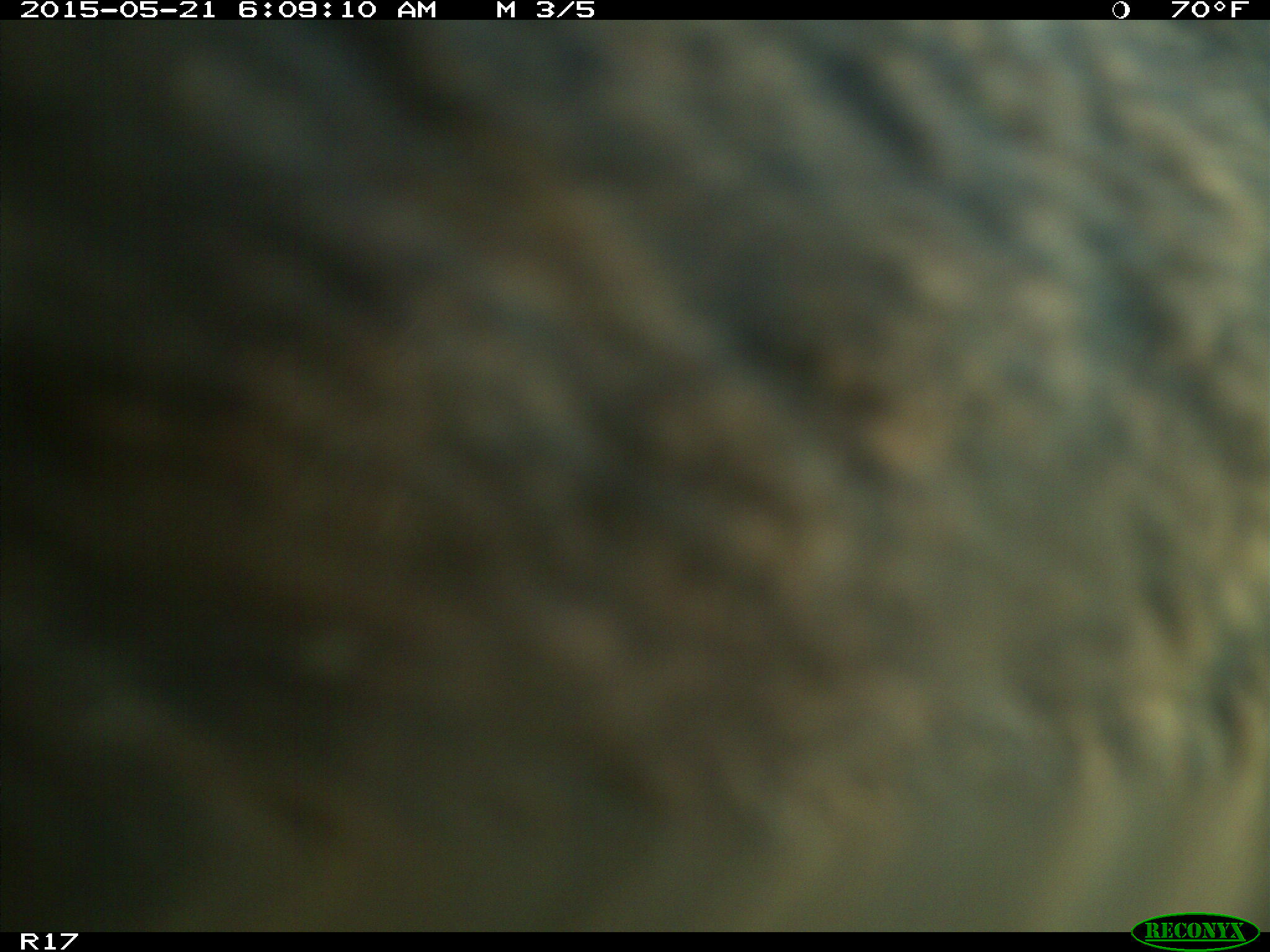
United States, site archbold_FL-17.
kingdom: Animalia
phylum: Chordata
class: Mammalia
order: Artiodactyla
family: Bovidae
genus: Bos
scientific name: Bos taurus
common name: domestic cow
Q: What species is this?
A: Bos taurus (domestic cow).